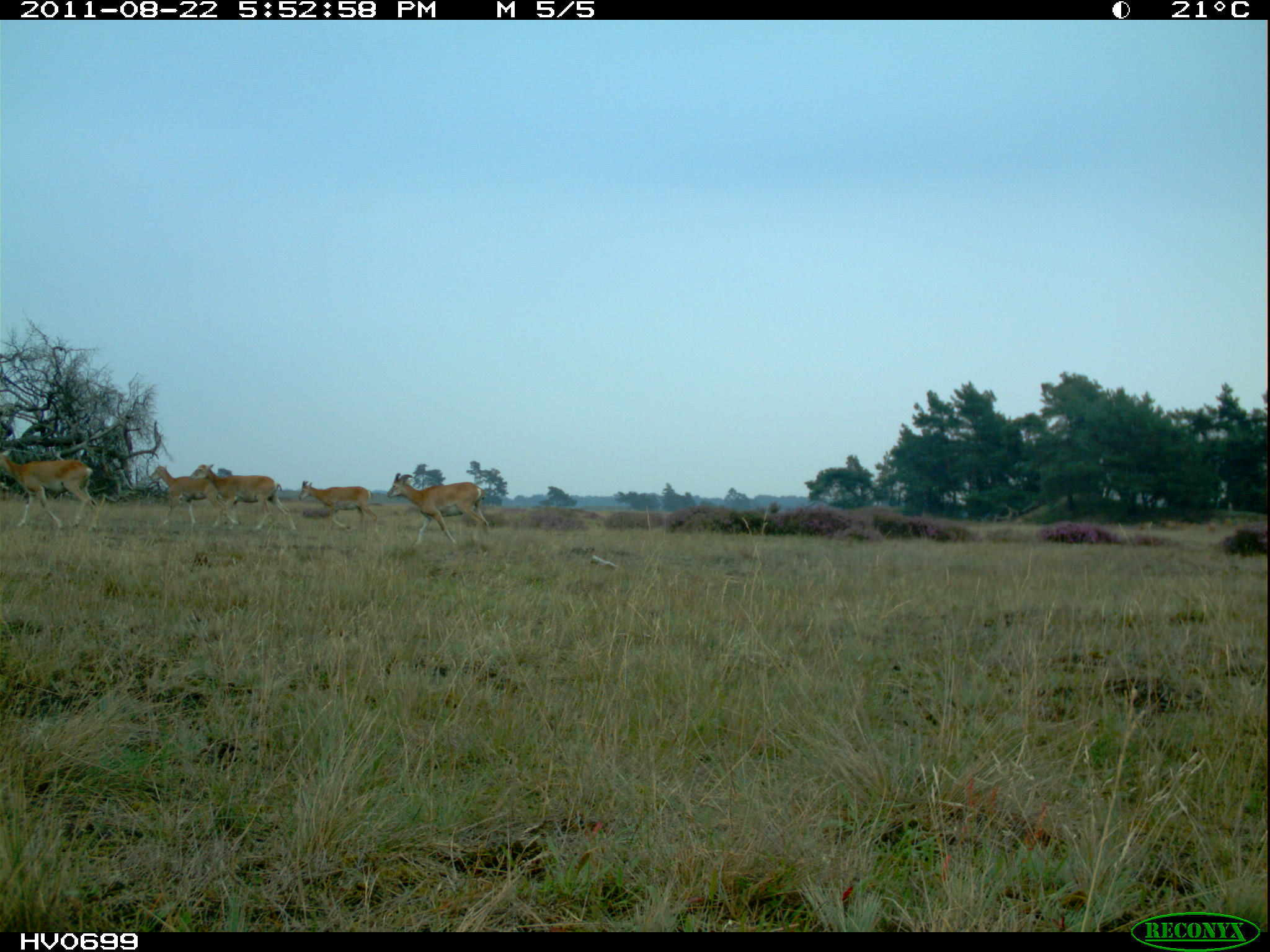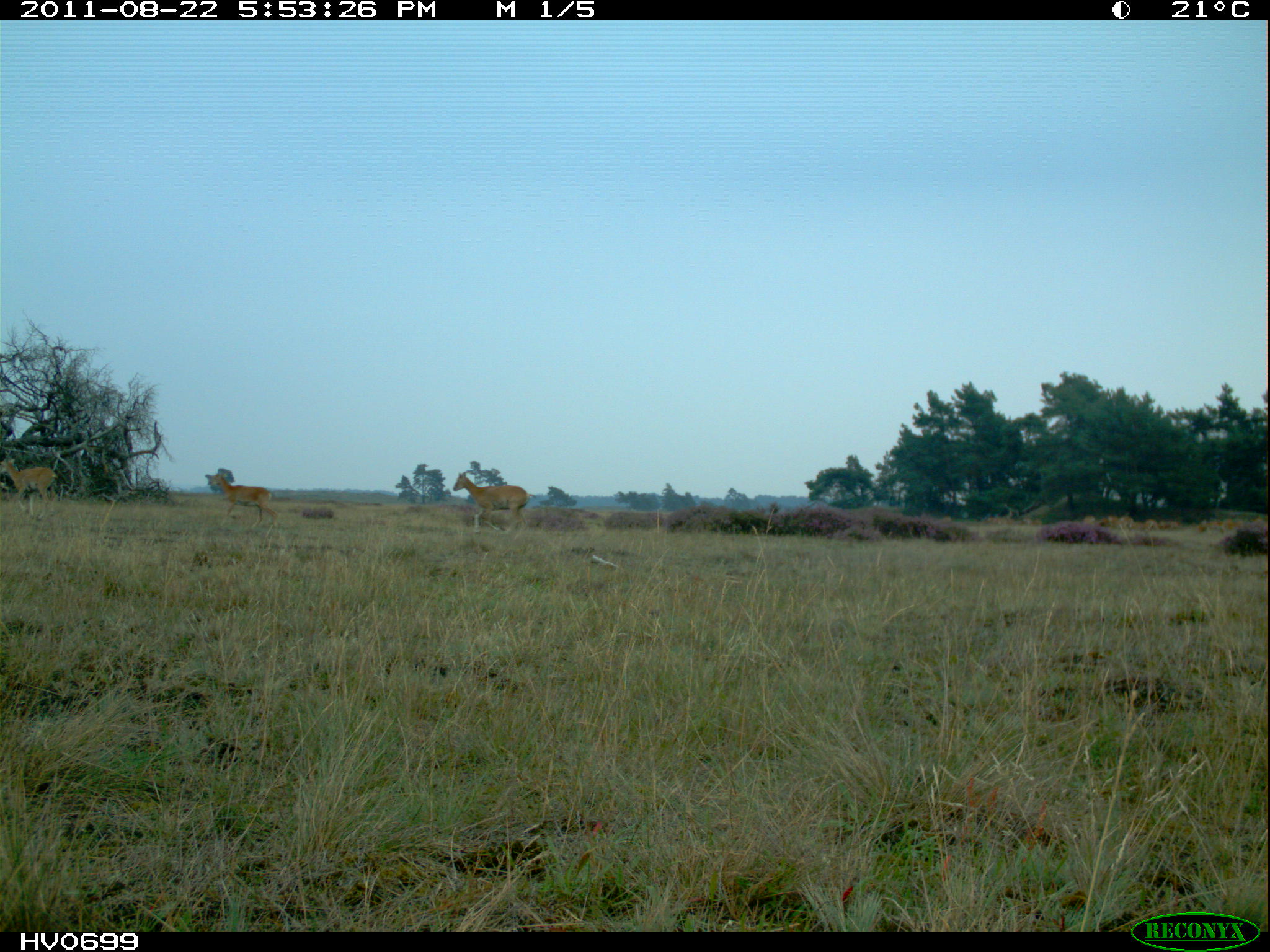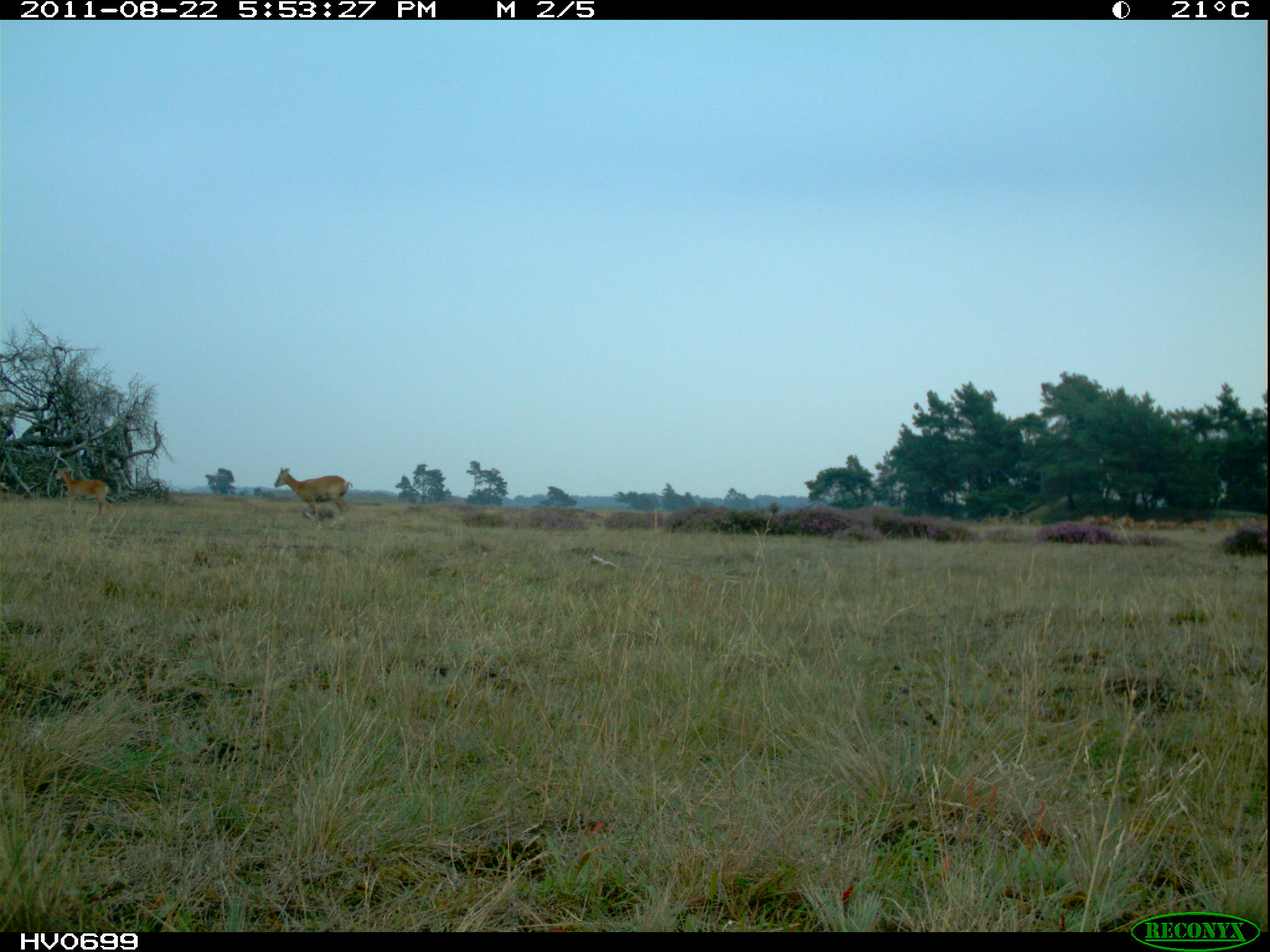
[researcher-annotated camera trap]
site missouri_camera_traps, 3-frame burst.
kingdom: Animalia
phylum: Chordata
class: Mammalia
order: Artiodactyla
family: Bovidae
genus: Ovis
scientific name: Ovis ammon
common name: mouflon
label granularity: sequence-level